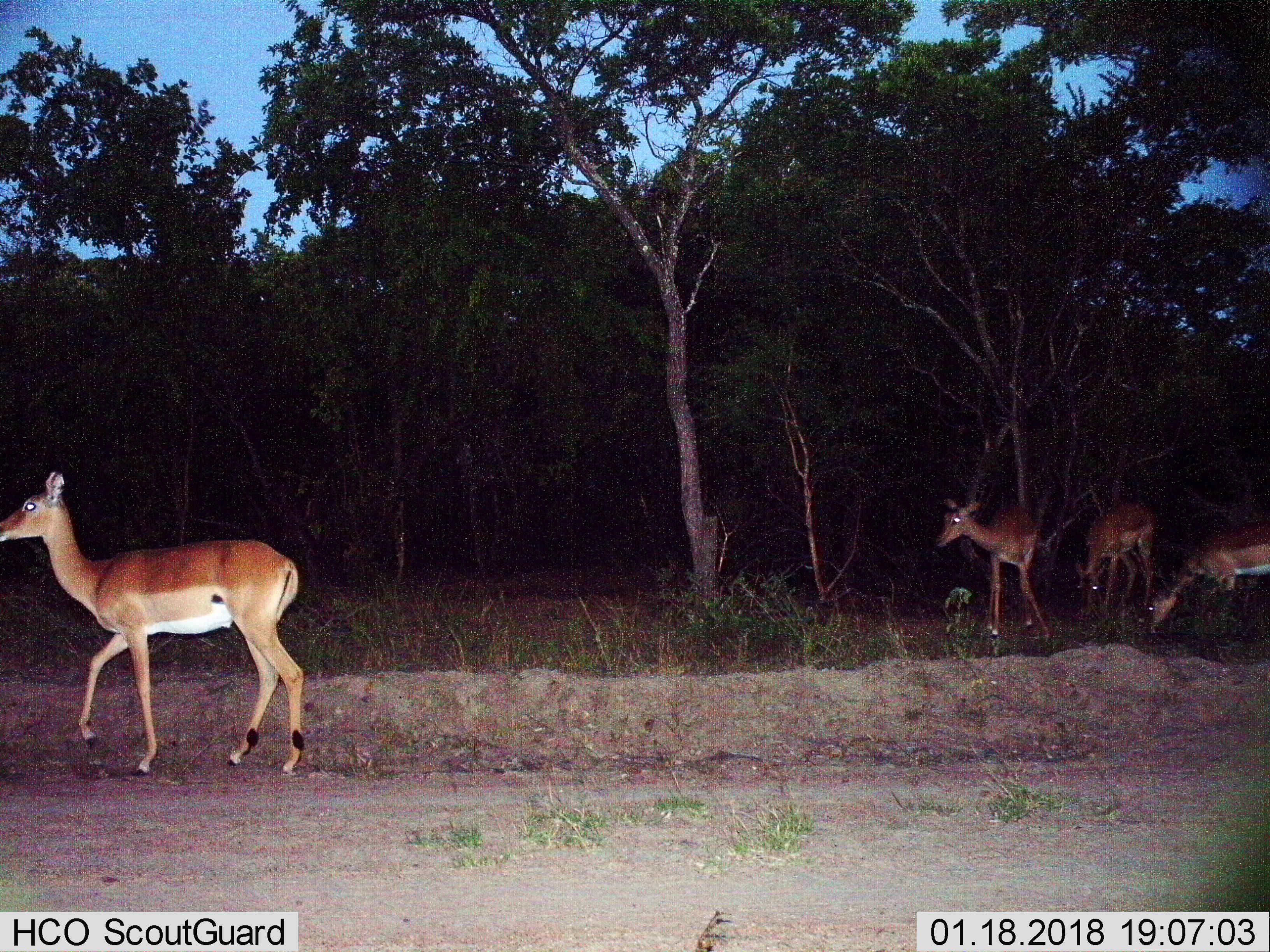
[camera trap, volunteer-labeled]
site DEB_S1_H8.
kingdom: Animalia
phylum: Chordata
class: Mammalia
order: Artiodactyla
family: Bovidae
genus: Aepyceros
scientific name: Aepyceros melampus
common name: impala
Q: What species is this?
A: Impala (Aepyceros melampus).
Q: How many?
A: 4.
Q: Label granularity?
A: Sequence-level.